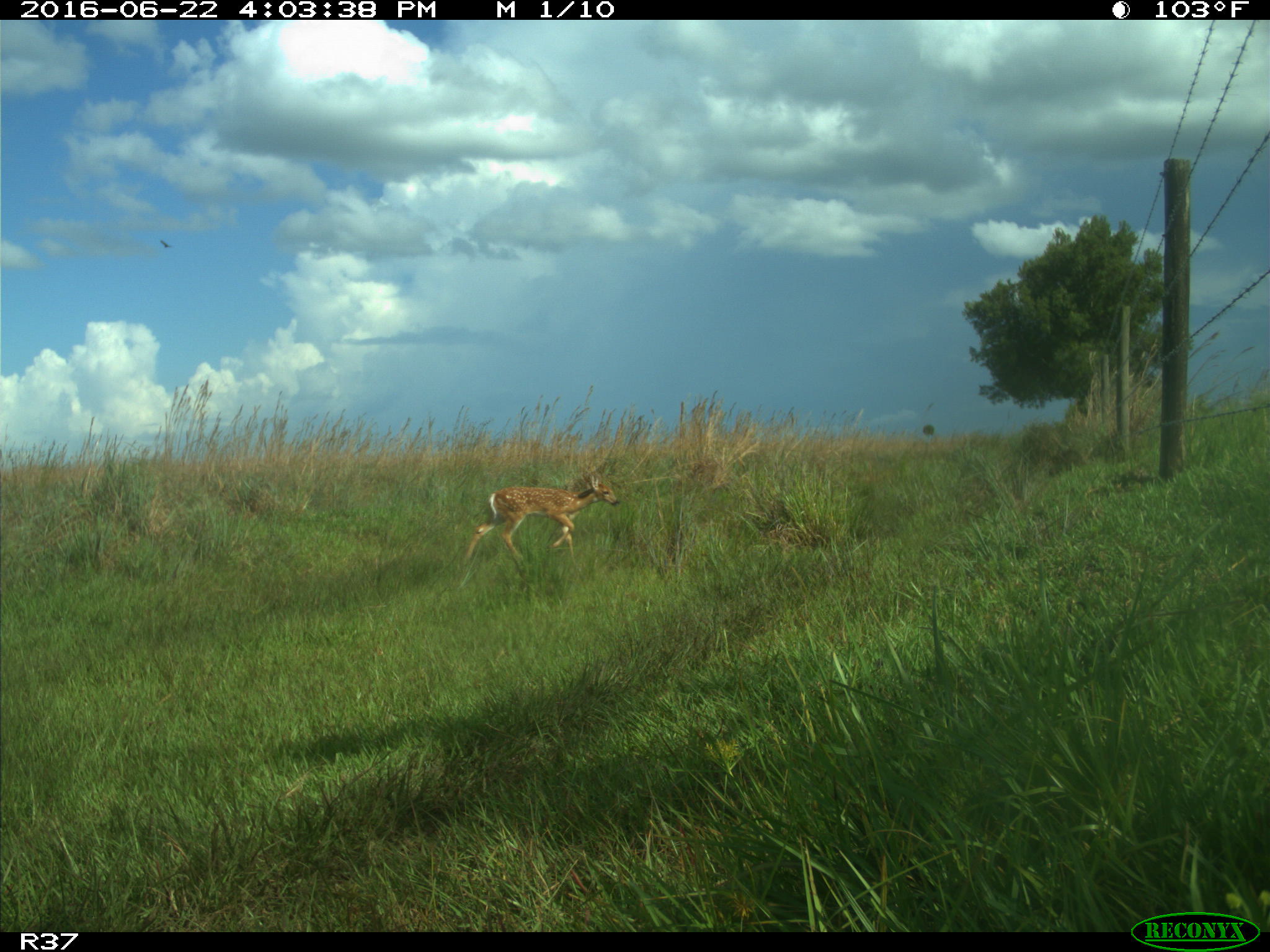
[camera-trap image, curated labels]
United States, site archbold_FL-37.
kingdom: Animalia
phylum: Chordata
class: Mammalia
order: Artiodactyla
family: Cervidae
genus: Odocoileus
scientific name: Odocoileus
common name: deer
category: unidentified deer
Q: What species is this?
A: Unidentified deer (deer) (Odocoileus).